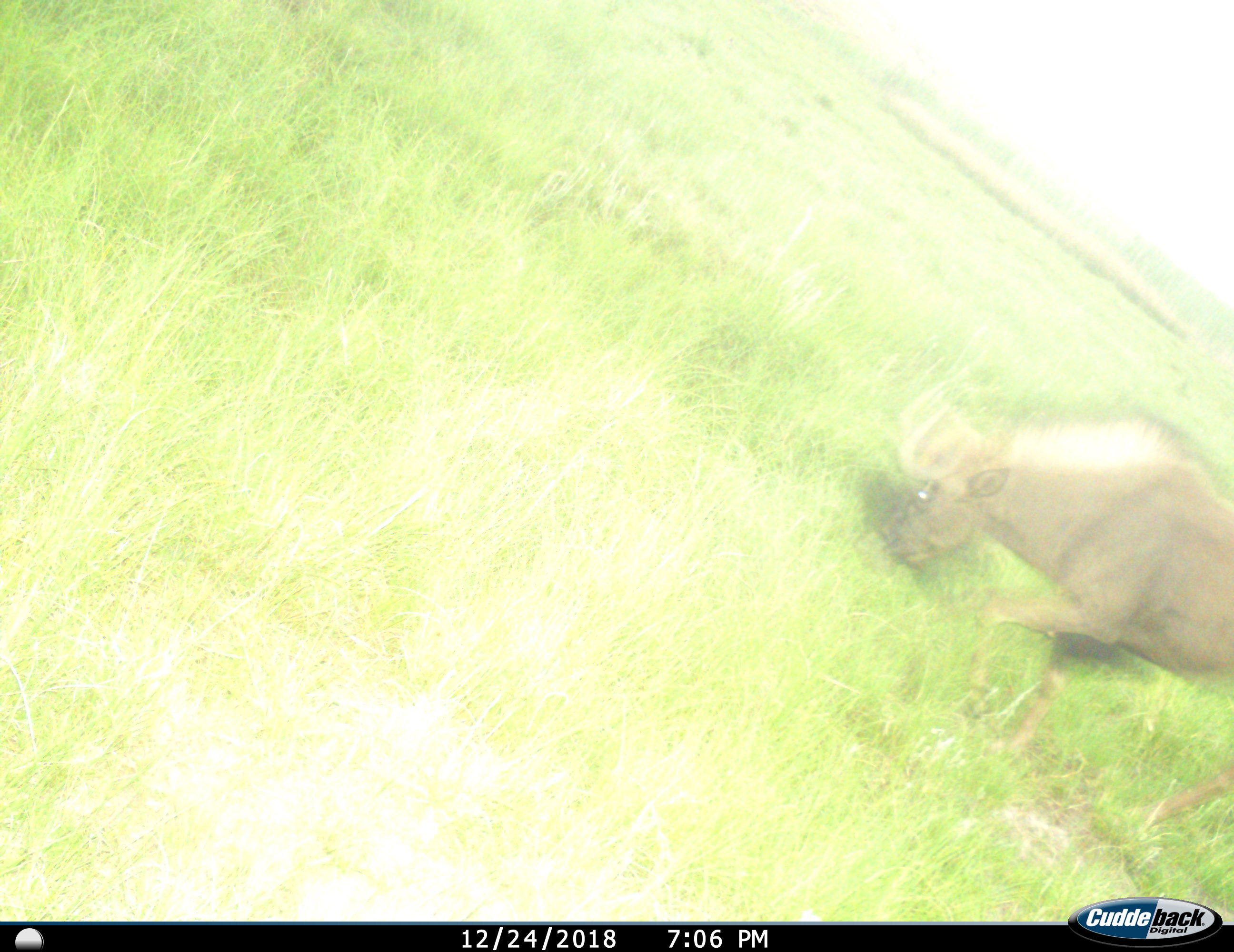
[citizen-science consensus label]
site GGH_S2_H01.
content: unidentified animal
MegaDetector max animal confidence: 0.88